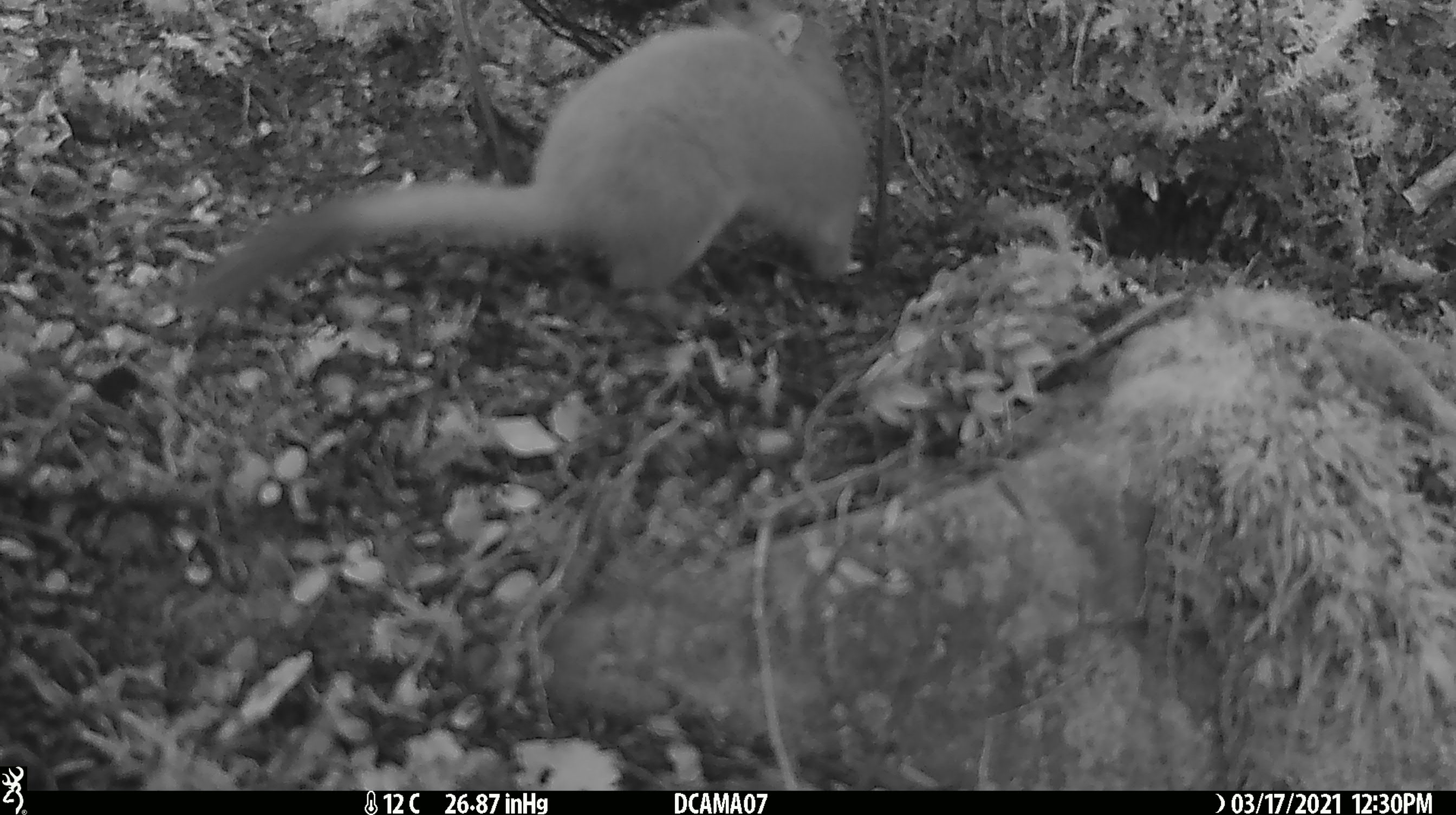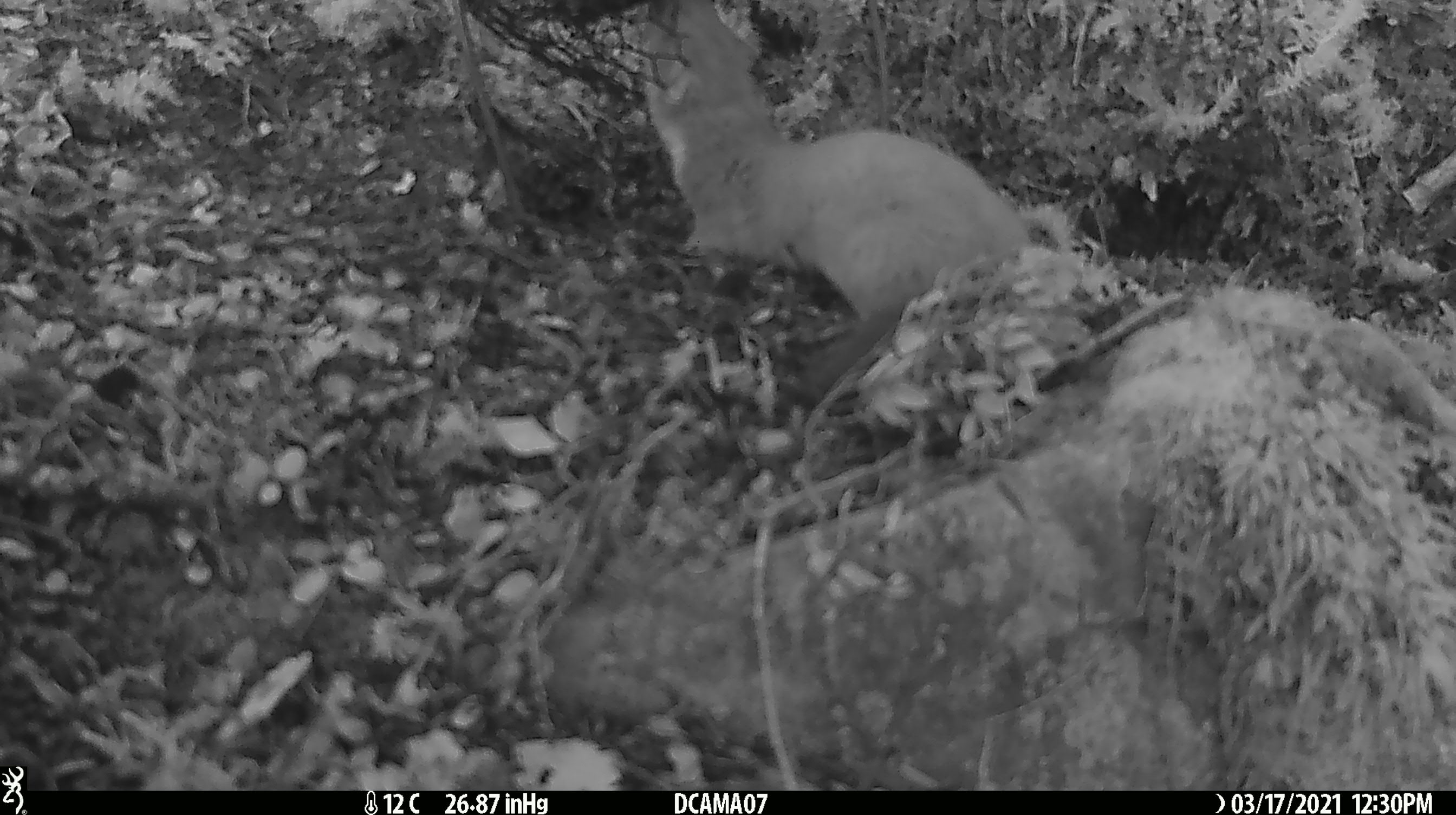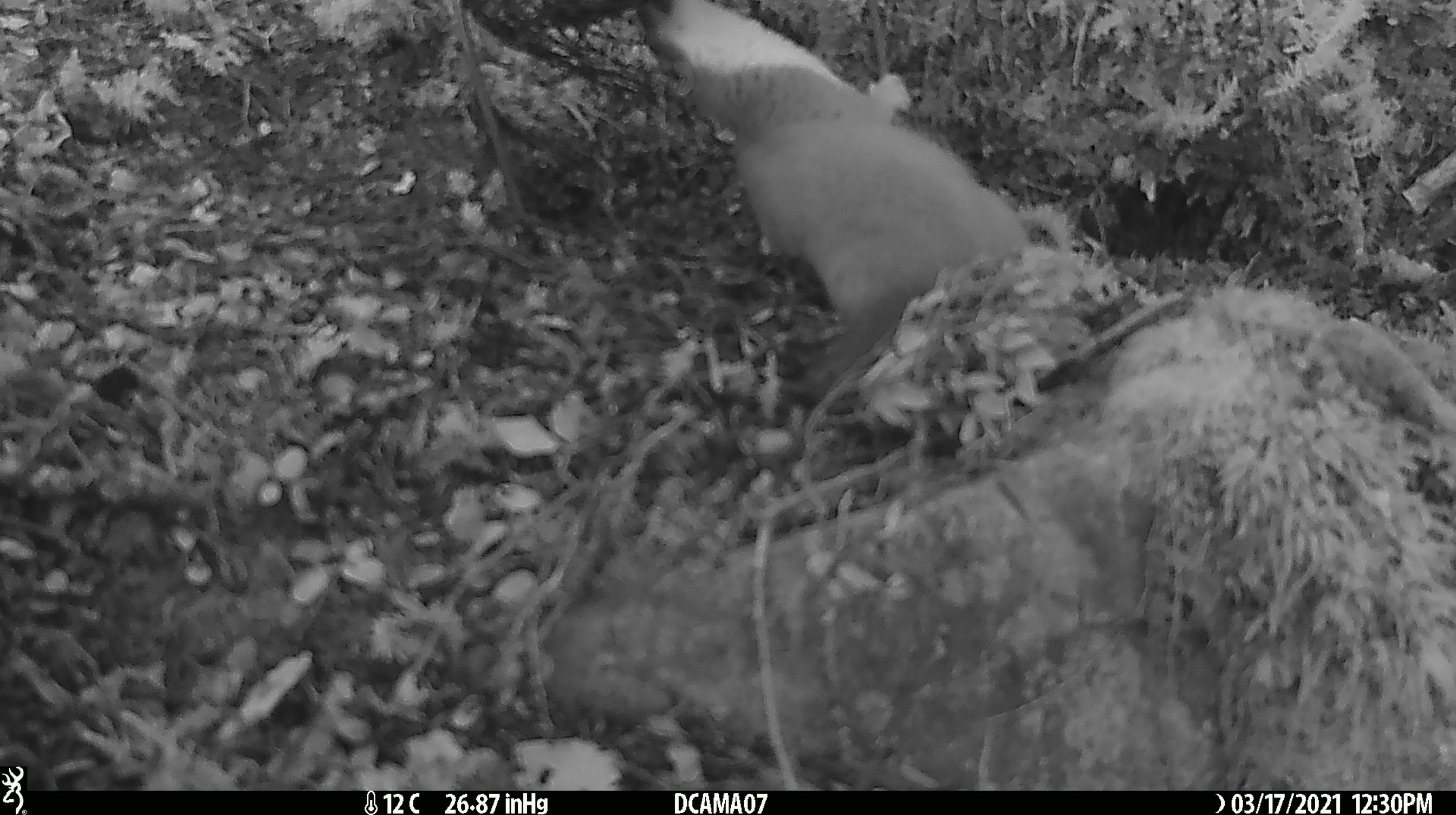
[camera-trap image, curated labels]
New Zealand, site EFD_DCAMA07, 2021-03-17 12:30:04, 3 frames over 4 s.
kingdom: Animalia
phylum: Chordata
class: Mammalia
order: Carnivora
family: Mustelidae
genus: Mustela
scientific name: Mustela erminea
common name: stoat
Stoat (Mustela erminea).